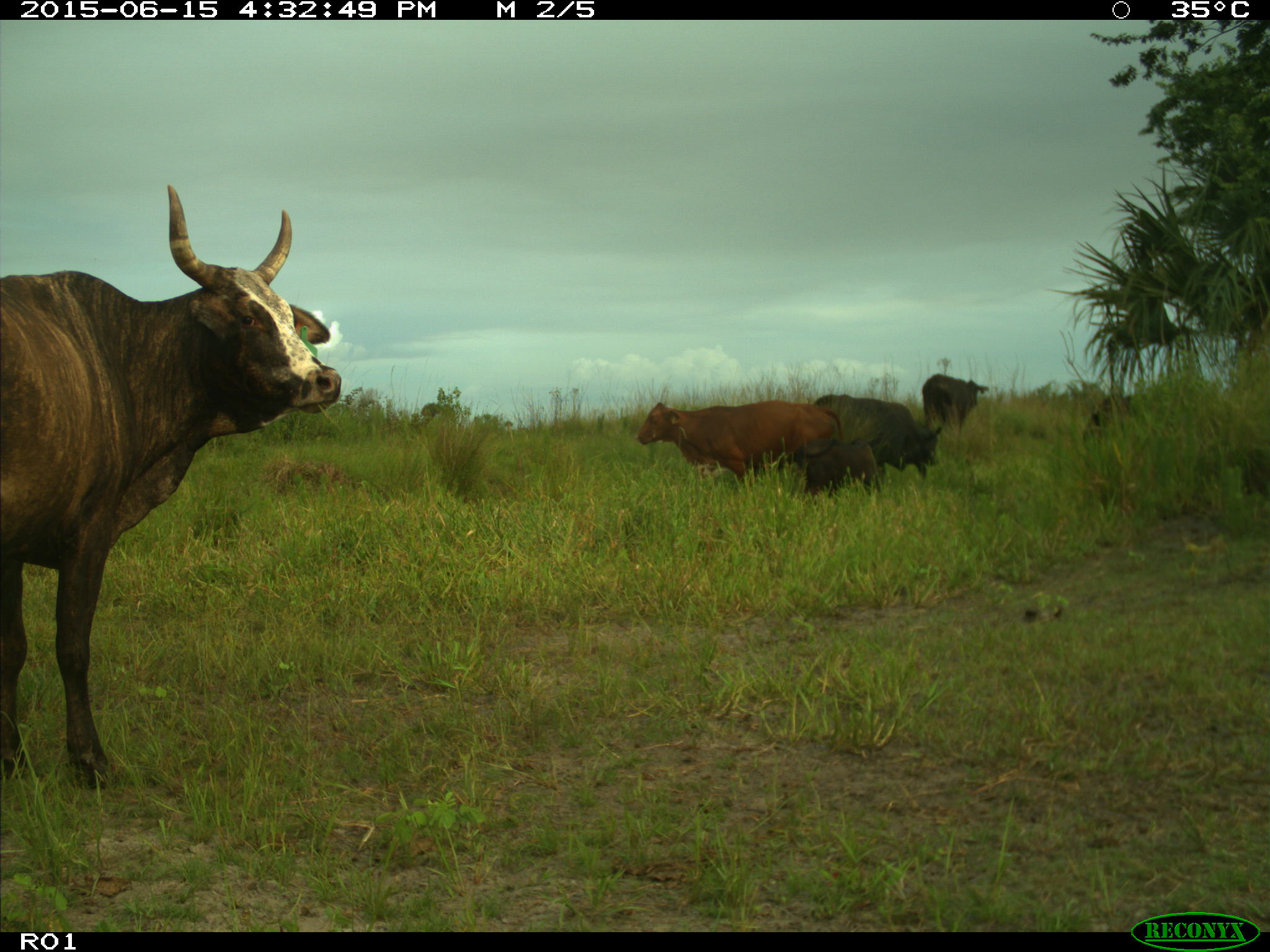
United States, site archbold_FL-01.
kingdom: Animalia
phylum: Chordata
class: Mammalia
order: Artiodactyla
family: Bovidae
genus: Bos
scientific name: Bos taurus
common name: domestic cow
Bos taurus (domestic cow).